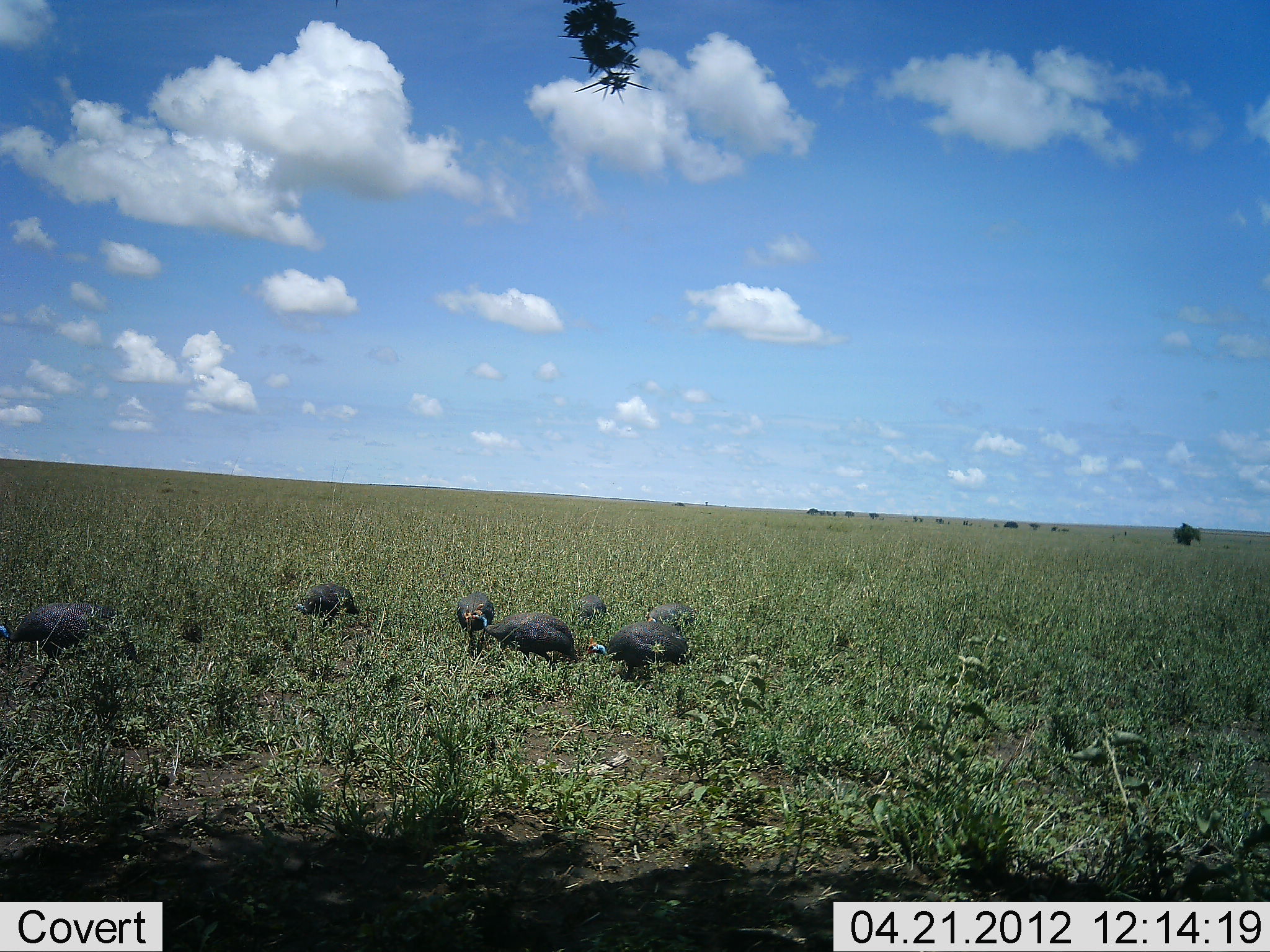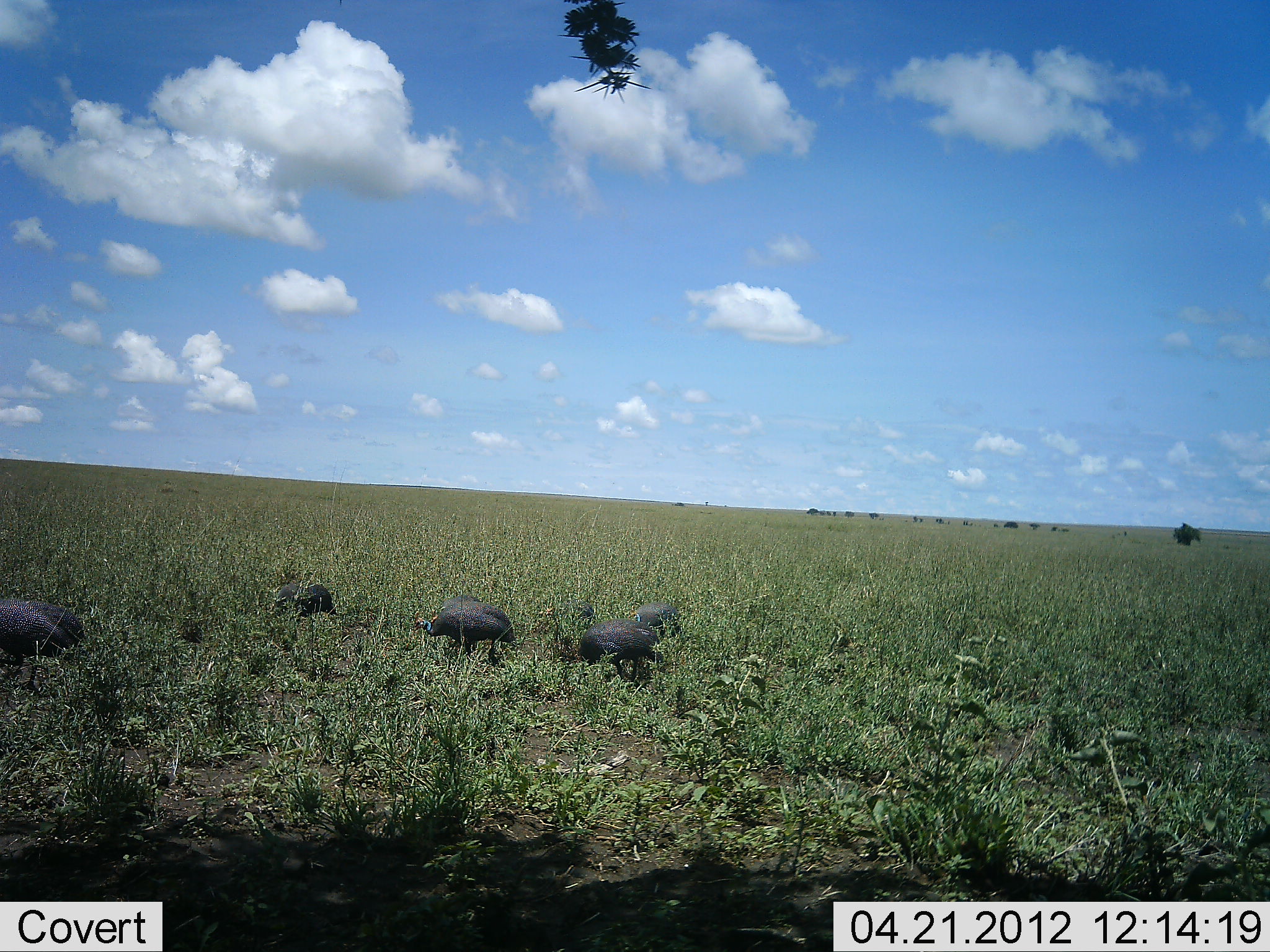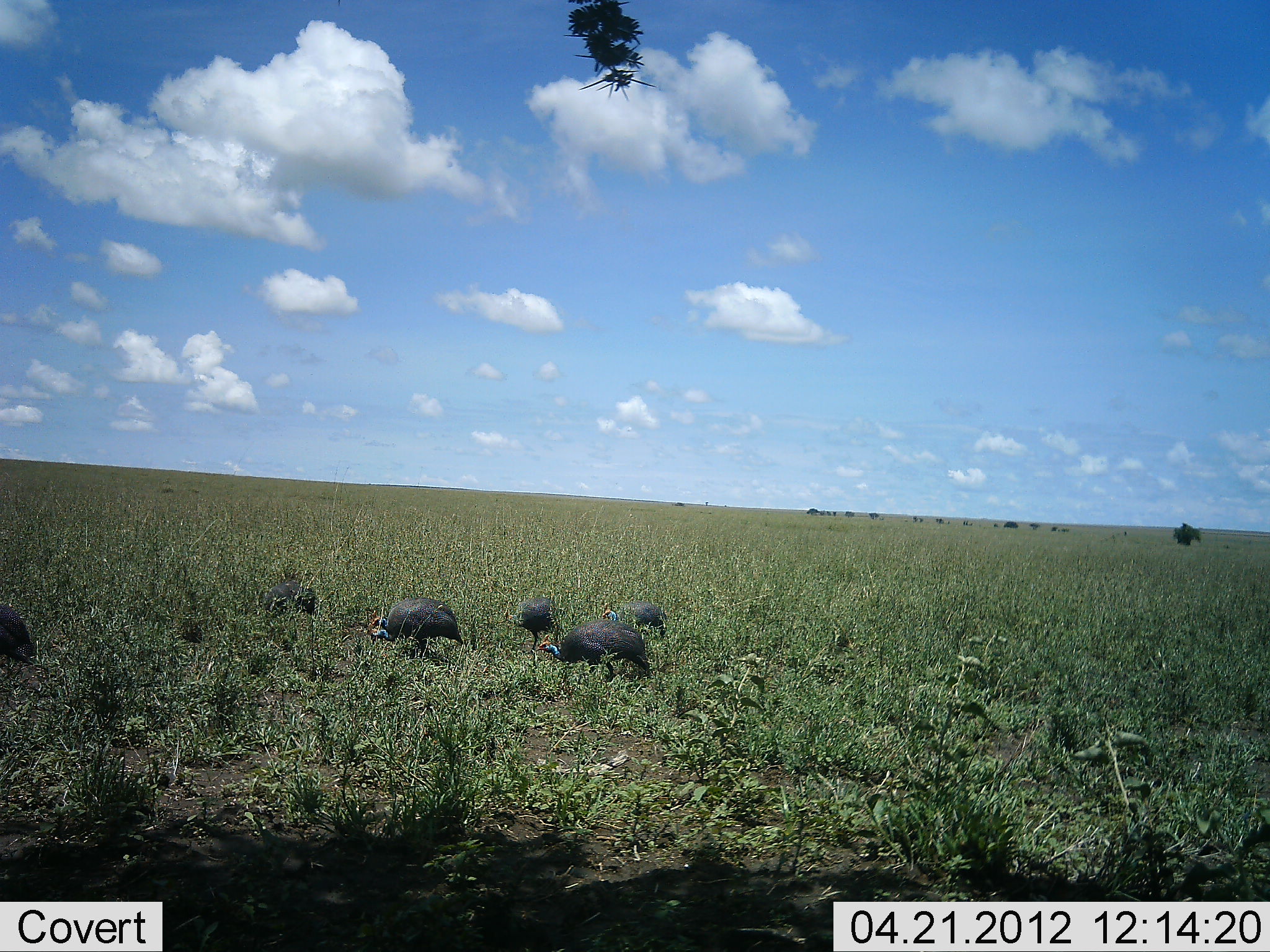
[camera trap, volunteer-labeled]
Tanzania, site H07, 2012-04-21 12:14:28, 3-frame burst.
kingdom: Animalia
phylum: Chordata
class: Aves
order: Galliformes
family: Numididae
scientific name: Numididae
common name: guinea fowl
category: guineafowl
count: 6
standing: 15%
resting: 10%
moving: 60%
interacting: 5%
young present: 0%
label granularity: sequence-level